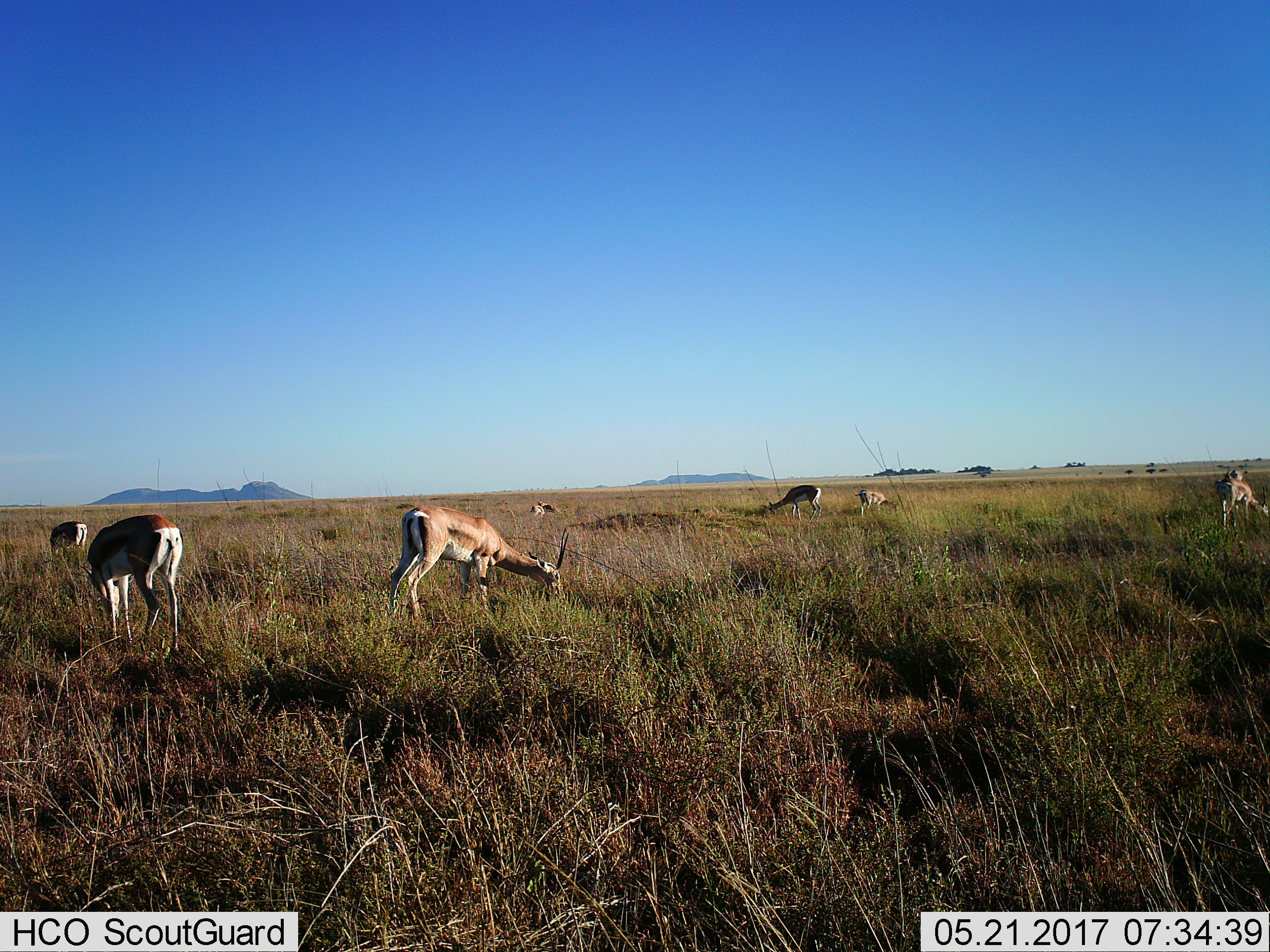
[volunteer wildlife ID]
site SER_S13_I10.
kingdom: Animalia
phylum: Chordata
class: Mammalia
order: Artiodactyla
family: Bovidae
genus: Nanger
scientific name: Nanger granti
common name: grant's gazelle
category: gazellegrants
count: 8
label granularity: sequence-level